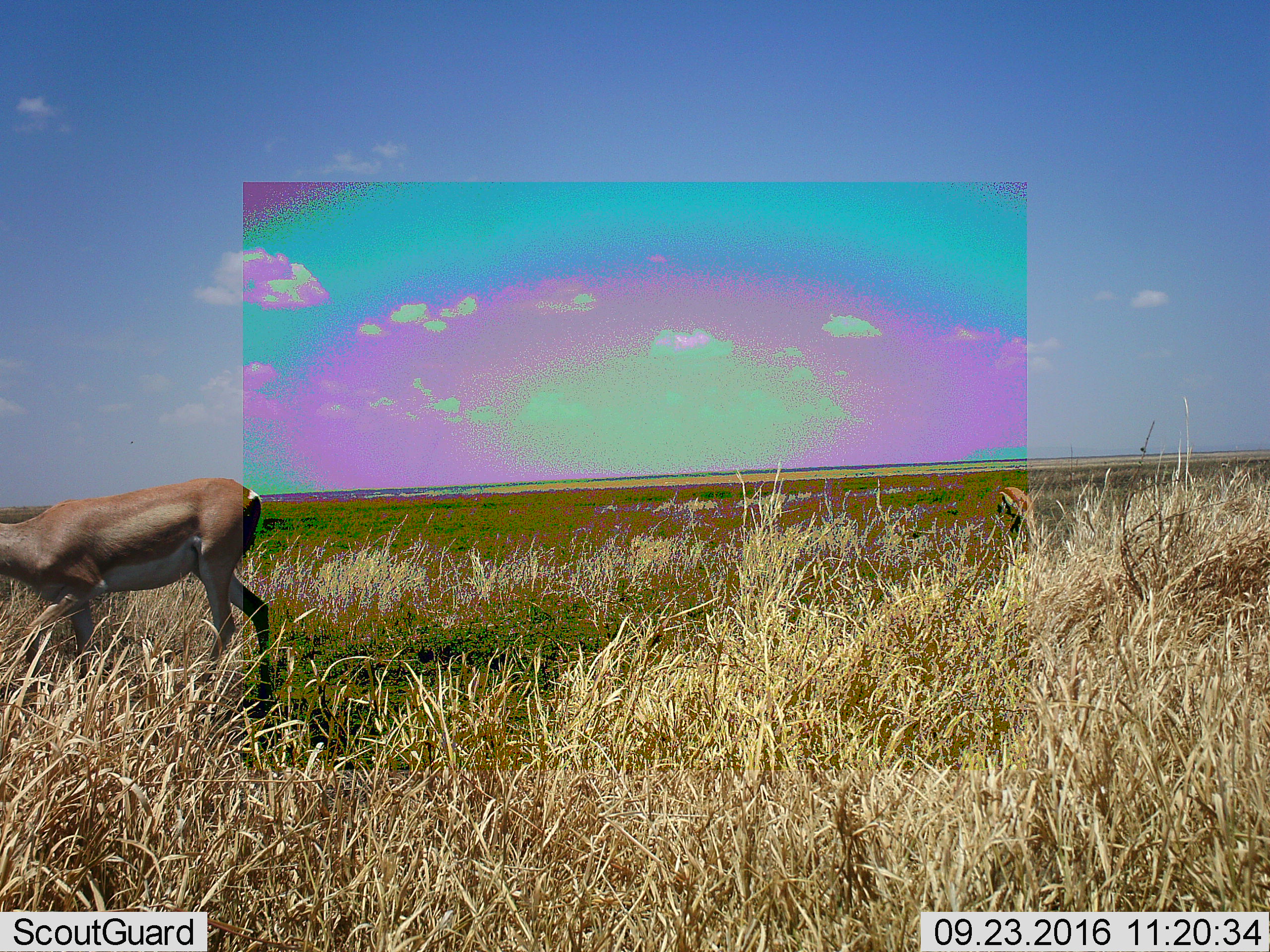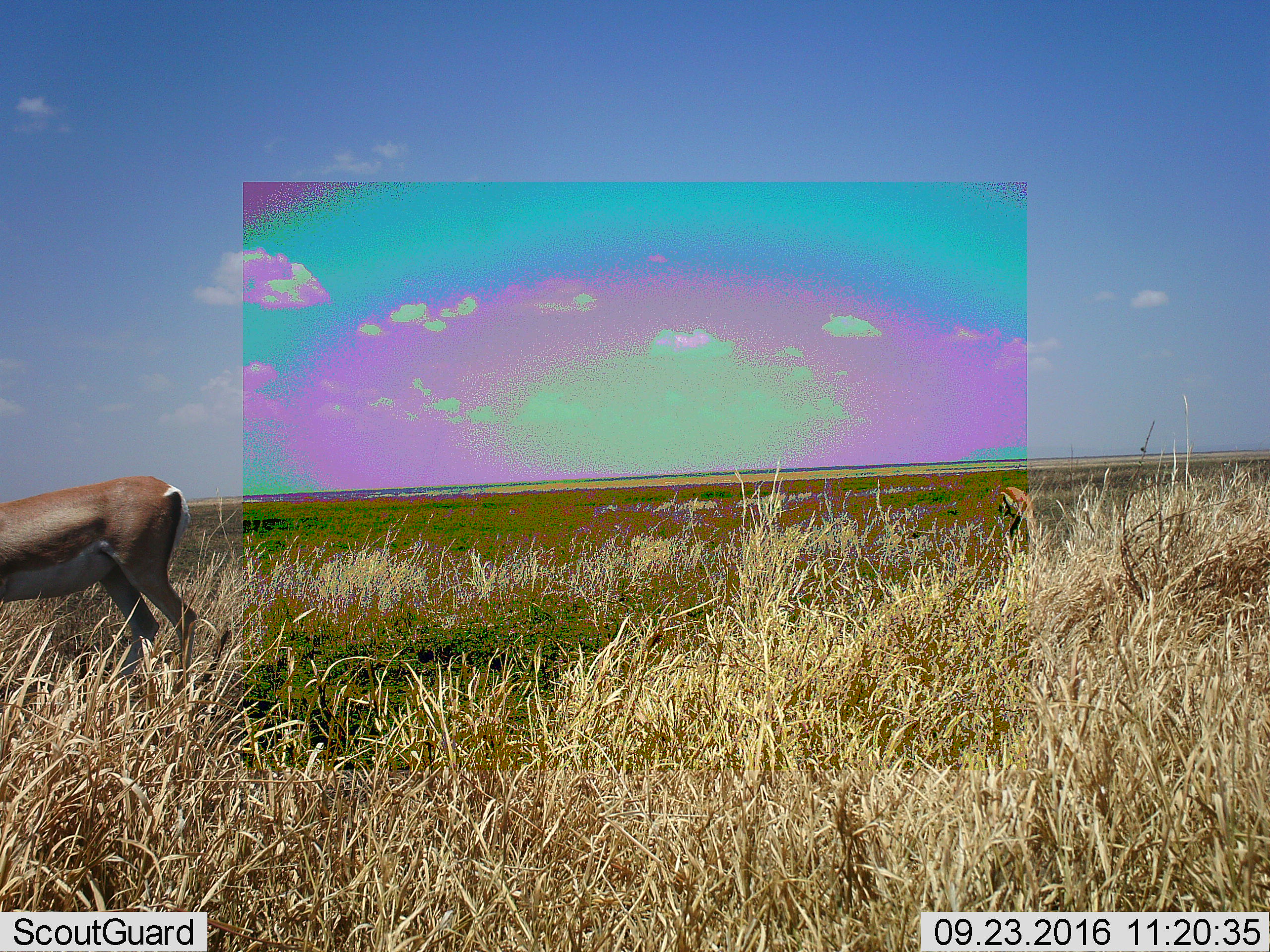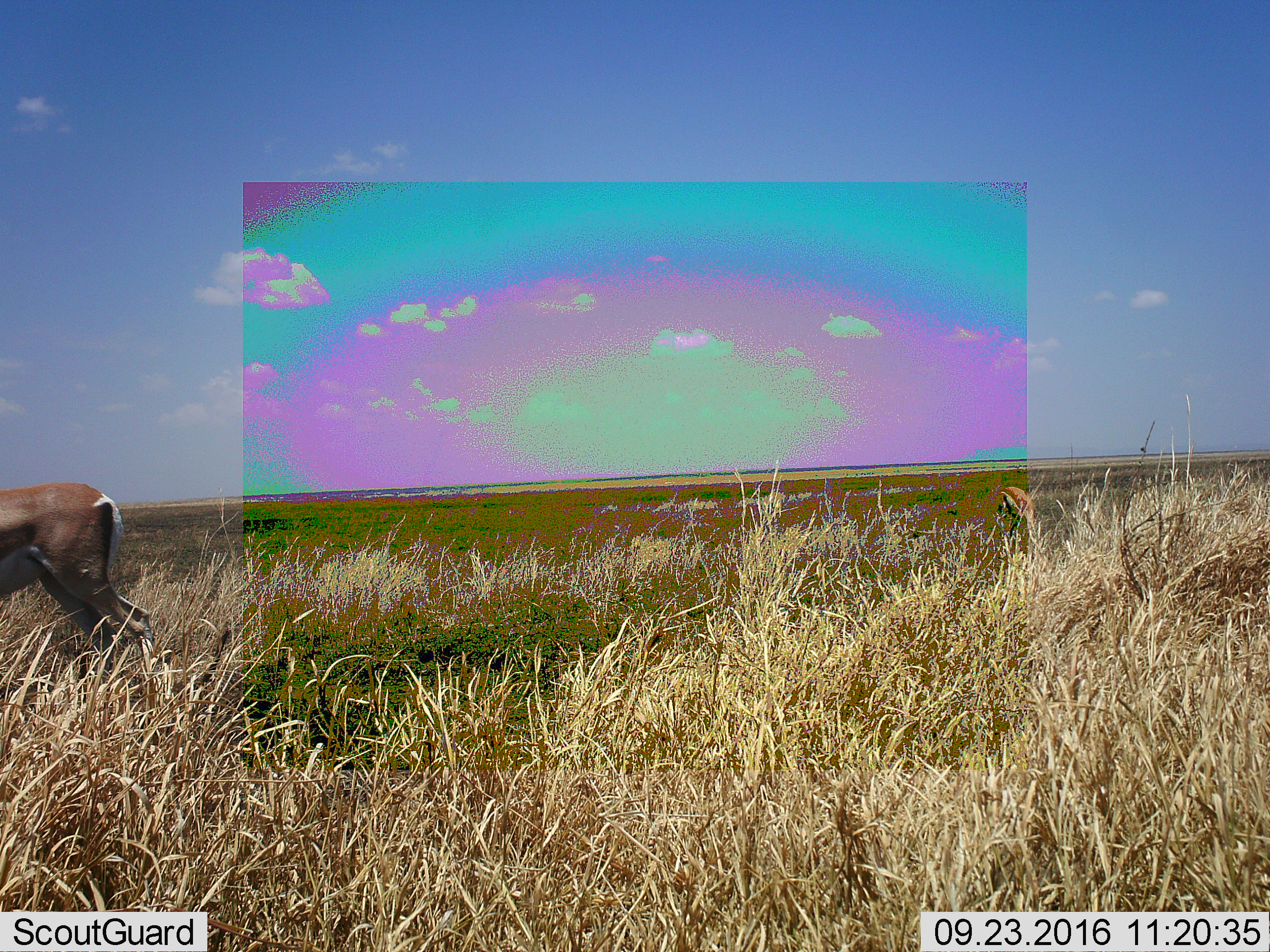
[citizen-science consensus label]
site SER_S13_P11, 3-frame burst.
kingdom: Animalia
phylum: Chordata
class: Mammalia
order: Artiodactyla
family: Bovidae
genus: Nanger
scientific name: Nanger granti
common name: grant's gazelle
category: gazellegrants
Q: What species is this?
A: Gazellegrants (grant's gazelle) (Nanger granti).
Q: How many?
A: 2.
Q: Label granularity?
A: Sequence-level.